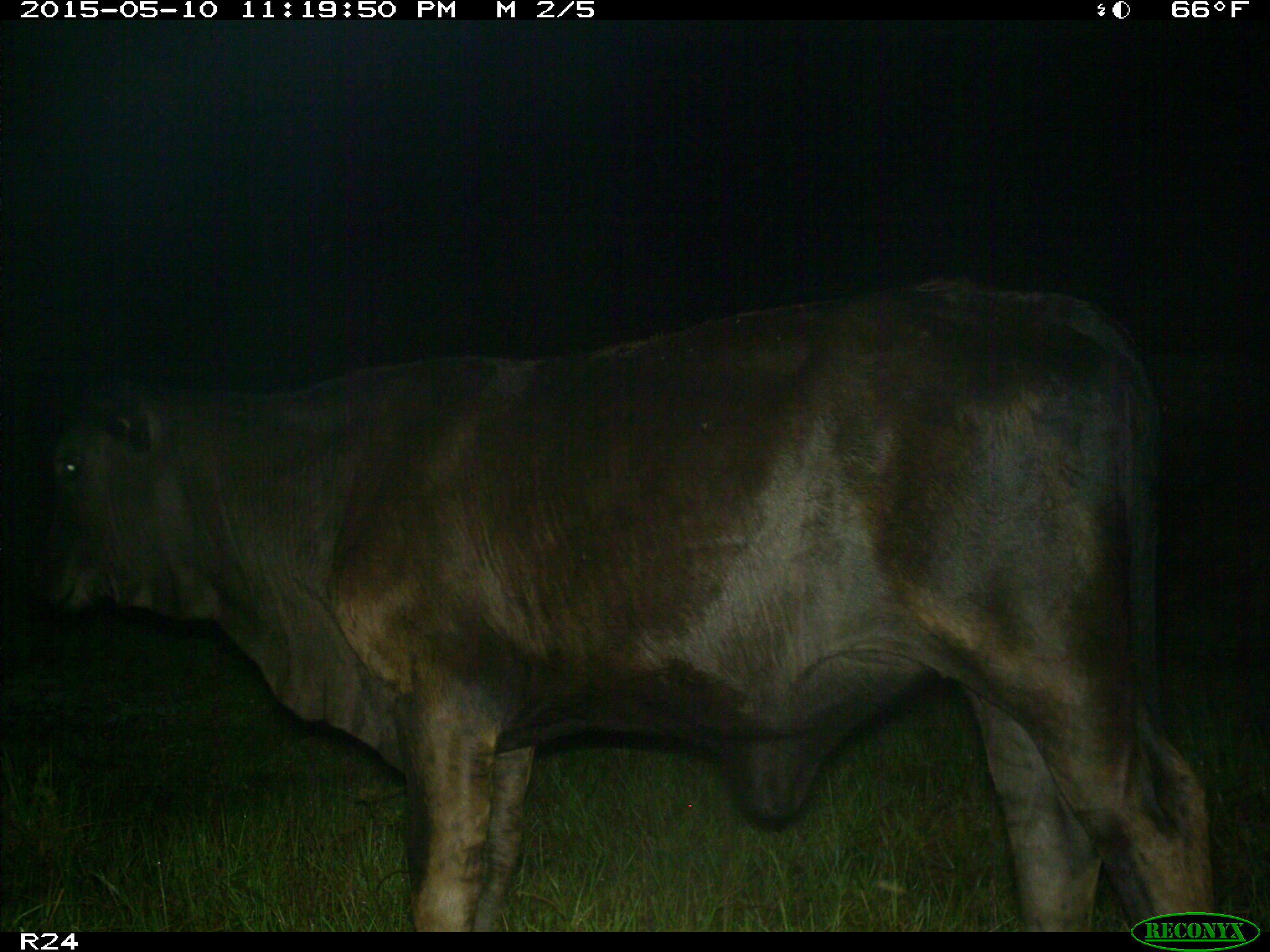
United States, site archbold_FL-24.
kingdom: Animalia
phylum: Chordata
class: Mammalia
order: Artiodactyla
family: Bovidae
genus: Bos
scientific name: Bos taurus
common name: domestic cow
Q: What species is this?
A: Bos taurus (domestic cow).